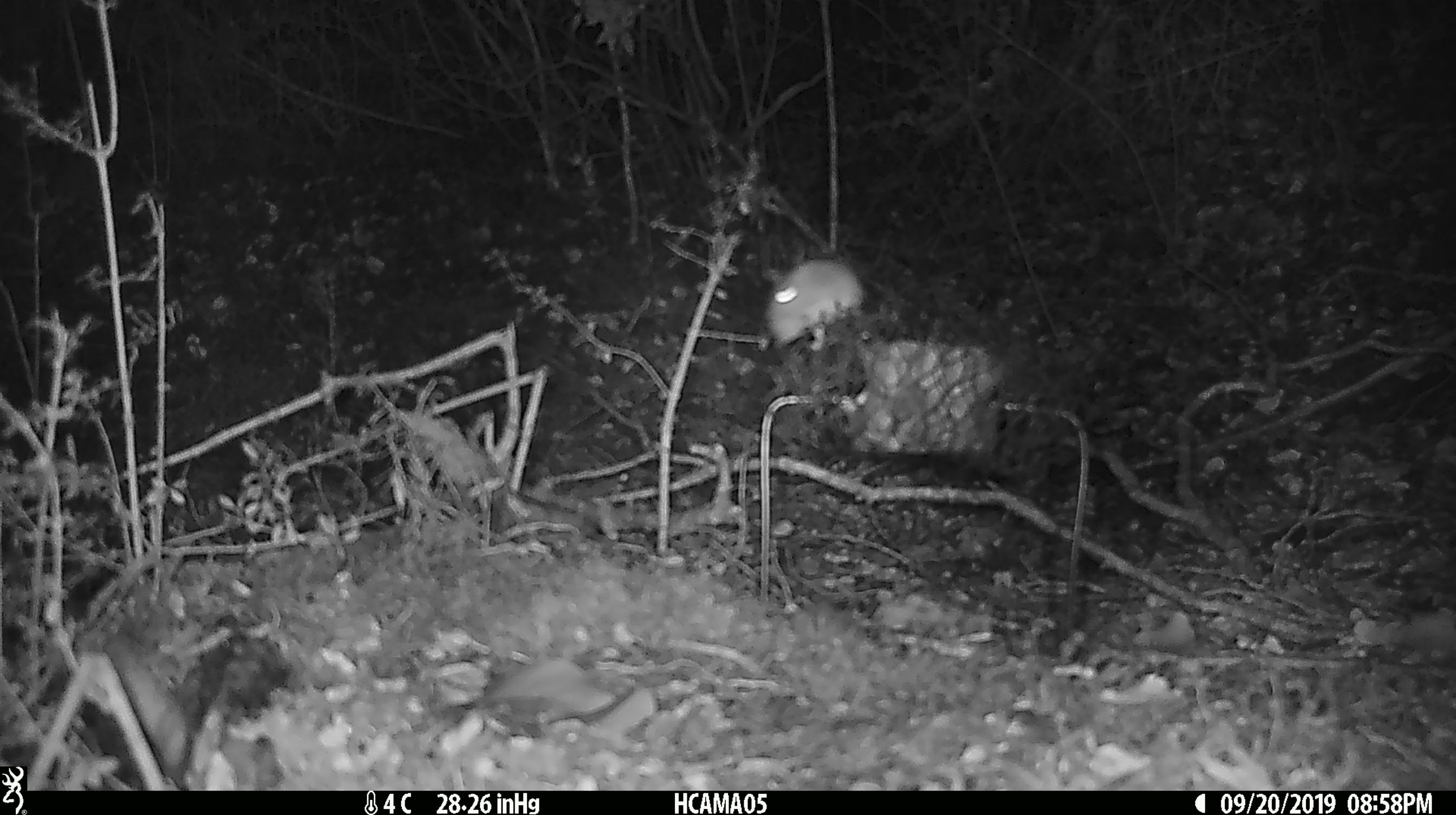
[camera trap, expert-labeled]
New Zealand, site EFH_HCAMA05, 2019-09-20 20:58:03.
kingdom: Animalia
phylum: Chordata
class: Mammalia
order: Rodentia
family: Muridae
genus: Mus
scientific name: Mus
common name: mouse